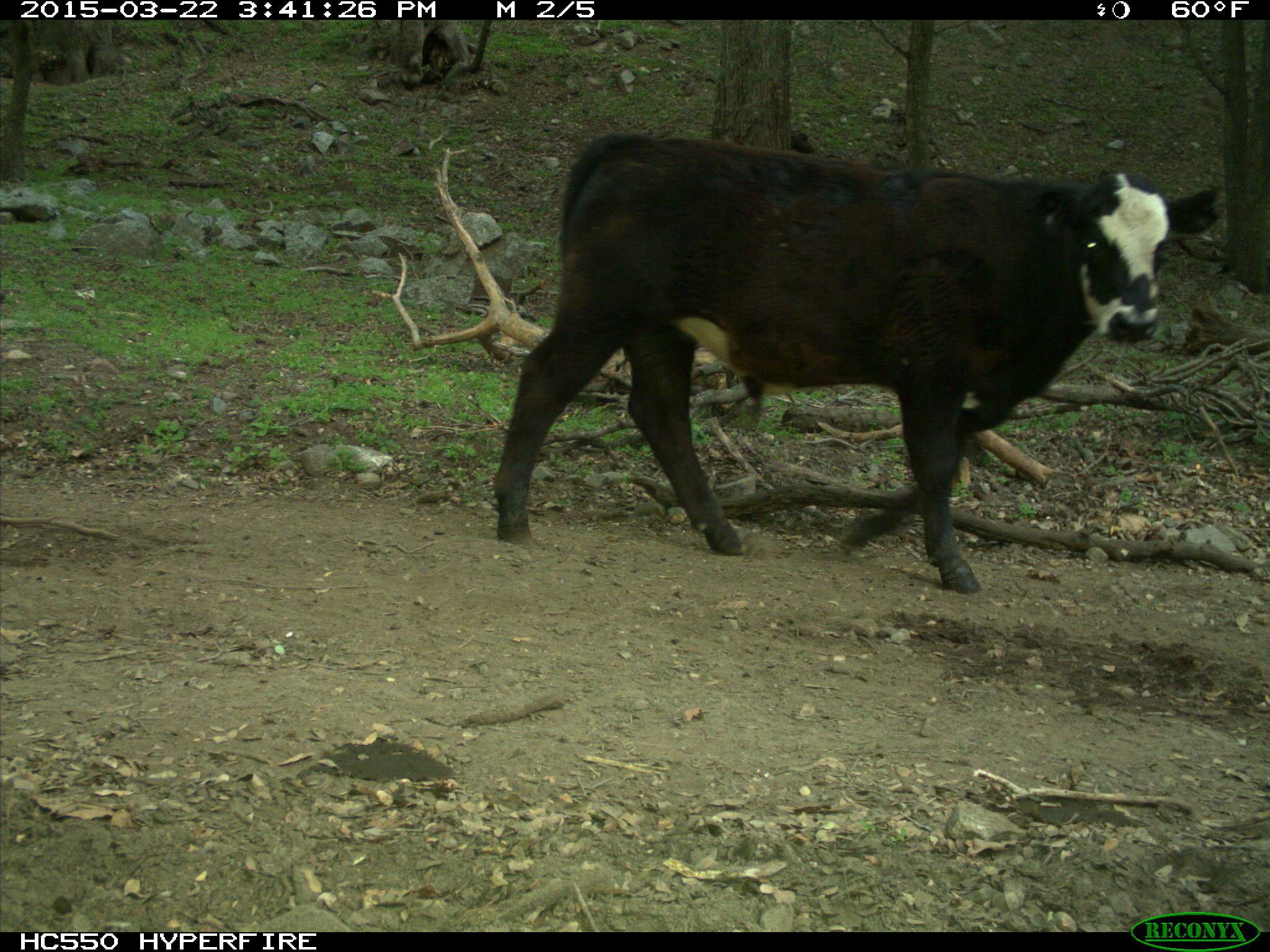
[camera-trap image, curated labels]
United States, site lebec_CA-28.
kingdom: Animalia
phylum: Chordata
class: Mammalia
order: Artiodactyla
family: Bovidae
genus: Bos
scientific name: Bos taurus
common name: domestic cow